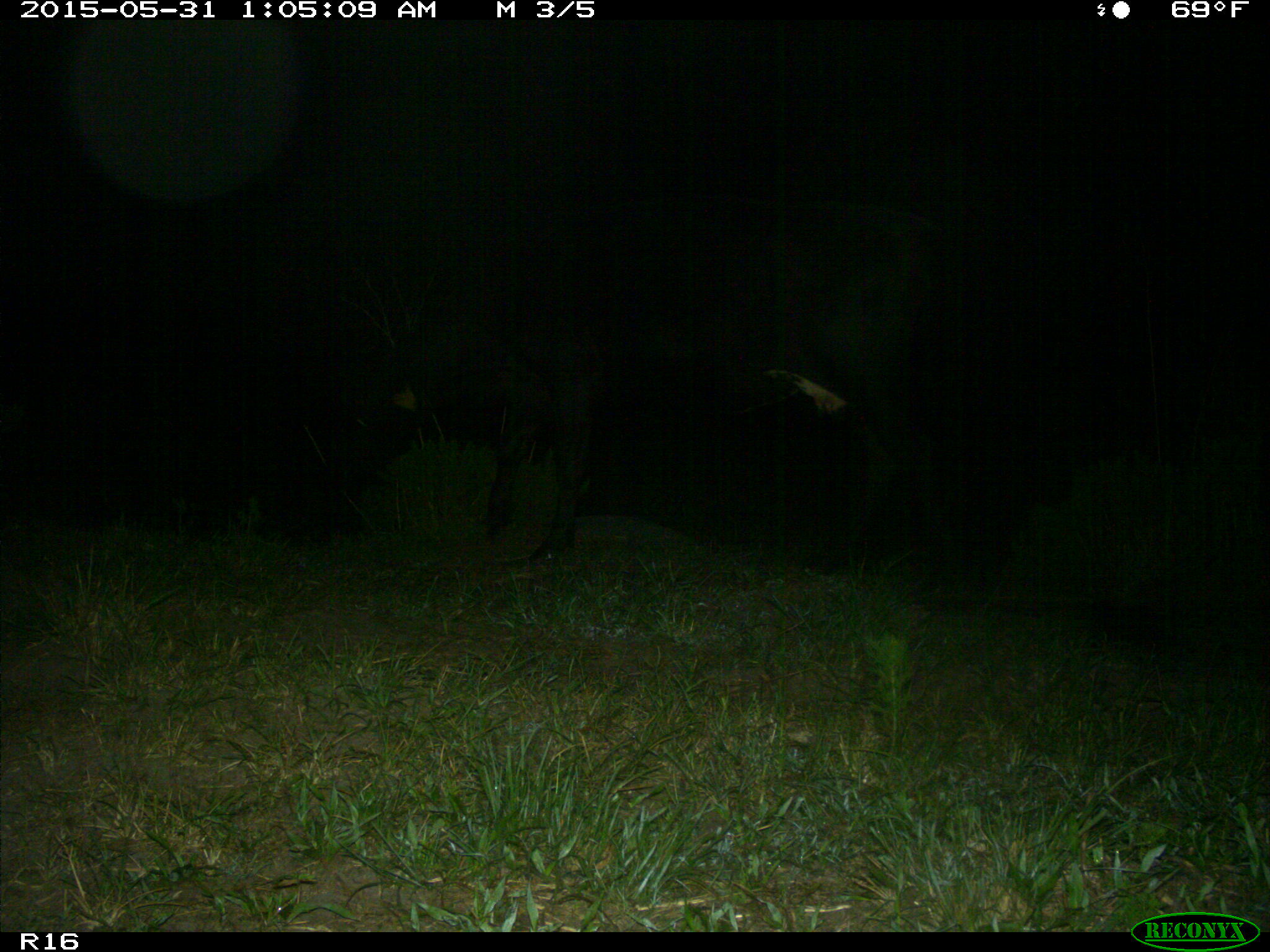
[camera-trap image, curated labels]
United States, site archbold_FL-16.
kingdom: Animalia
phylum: Chordata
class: Mammalia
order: Artiodactyla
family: Bovidae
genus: Bos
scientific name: Bos taurus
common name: domestic cow